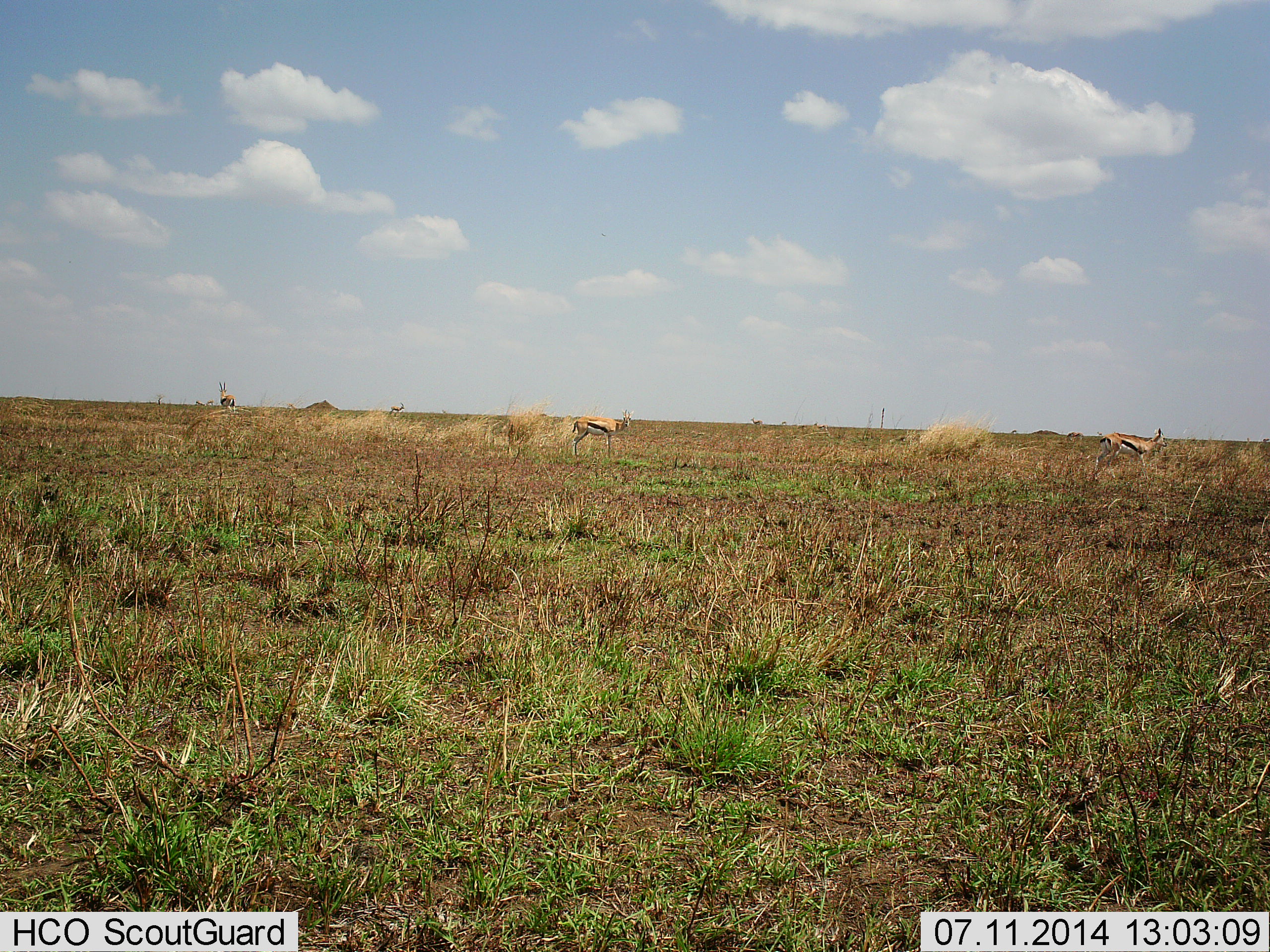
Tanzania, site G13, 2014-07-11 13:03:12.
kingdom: Animalia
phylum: Chordata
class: Mammalia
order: Artiodactyla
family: Bovidae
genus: Eudorcas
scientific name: Eudorcas thomsonii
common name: thomson's gazelle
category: gazellethomsons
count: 3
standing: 80%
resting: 0%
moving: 10%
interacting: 10%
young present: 0%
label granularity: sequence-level